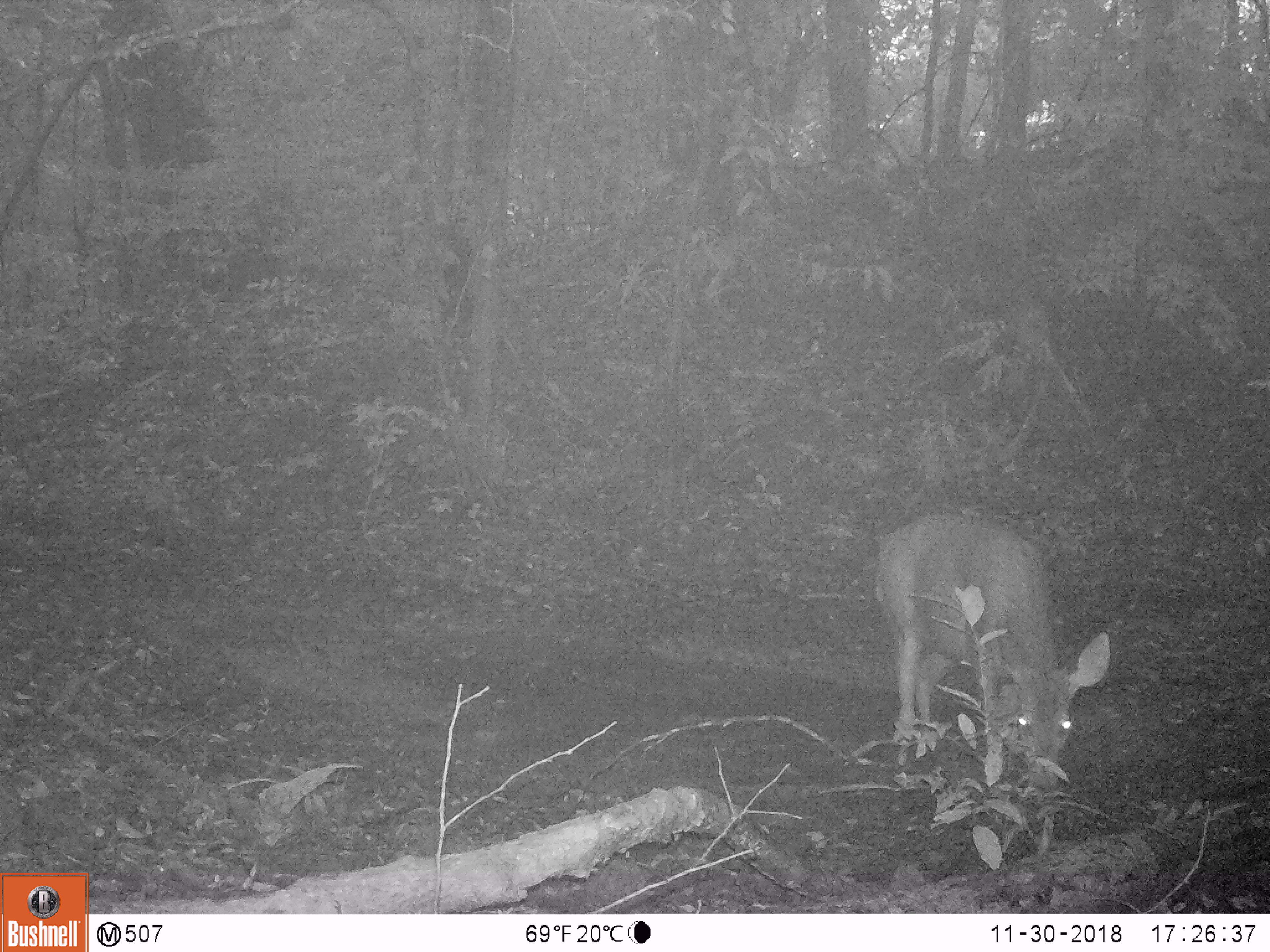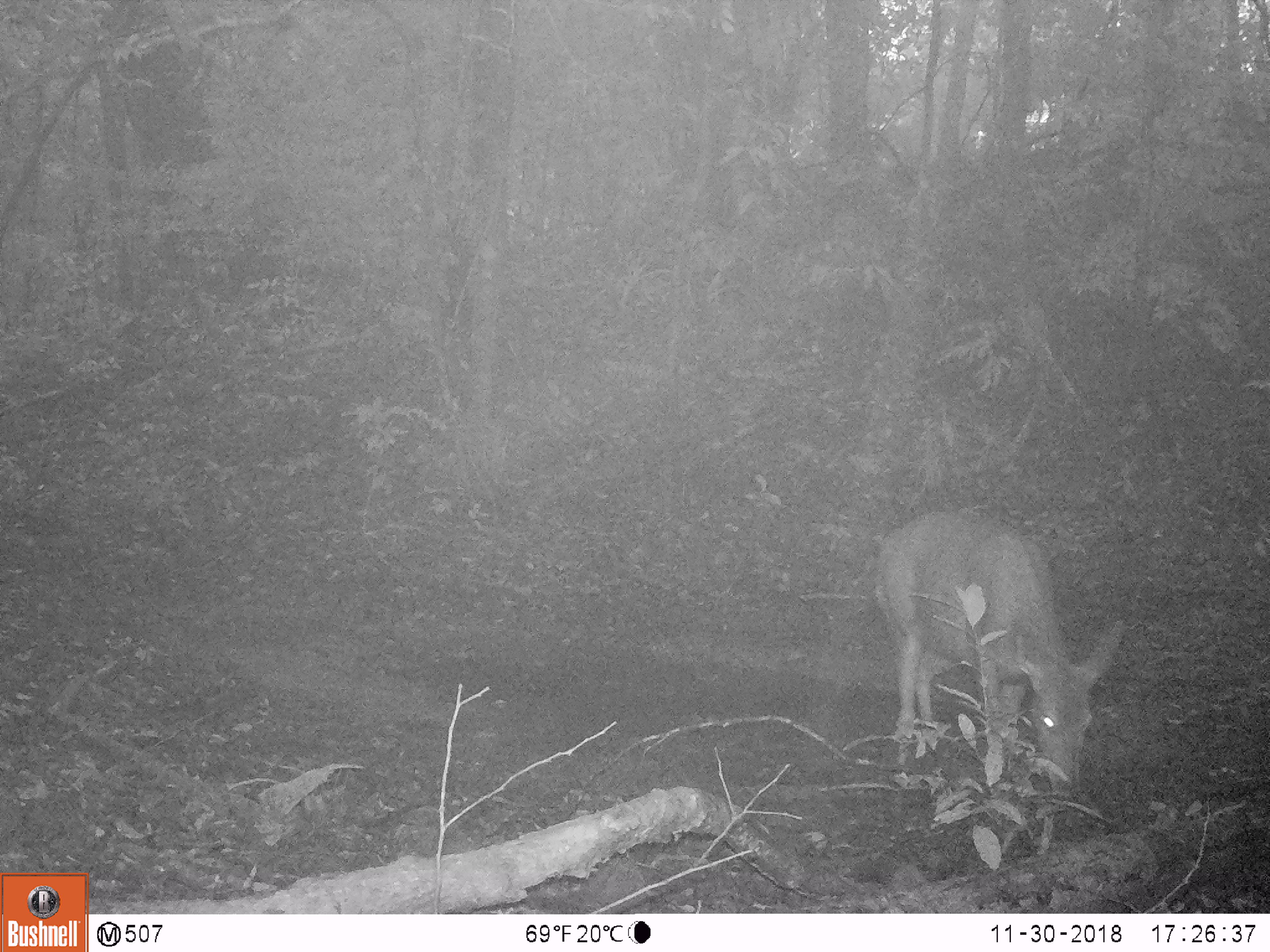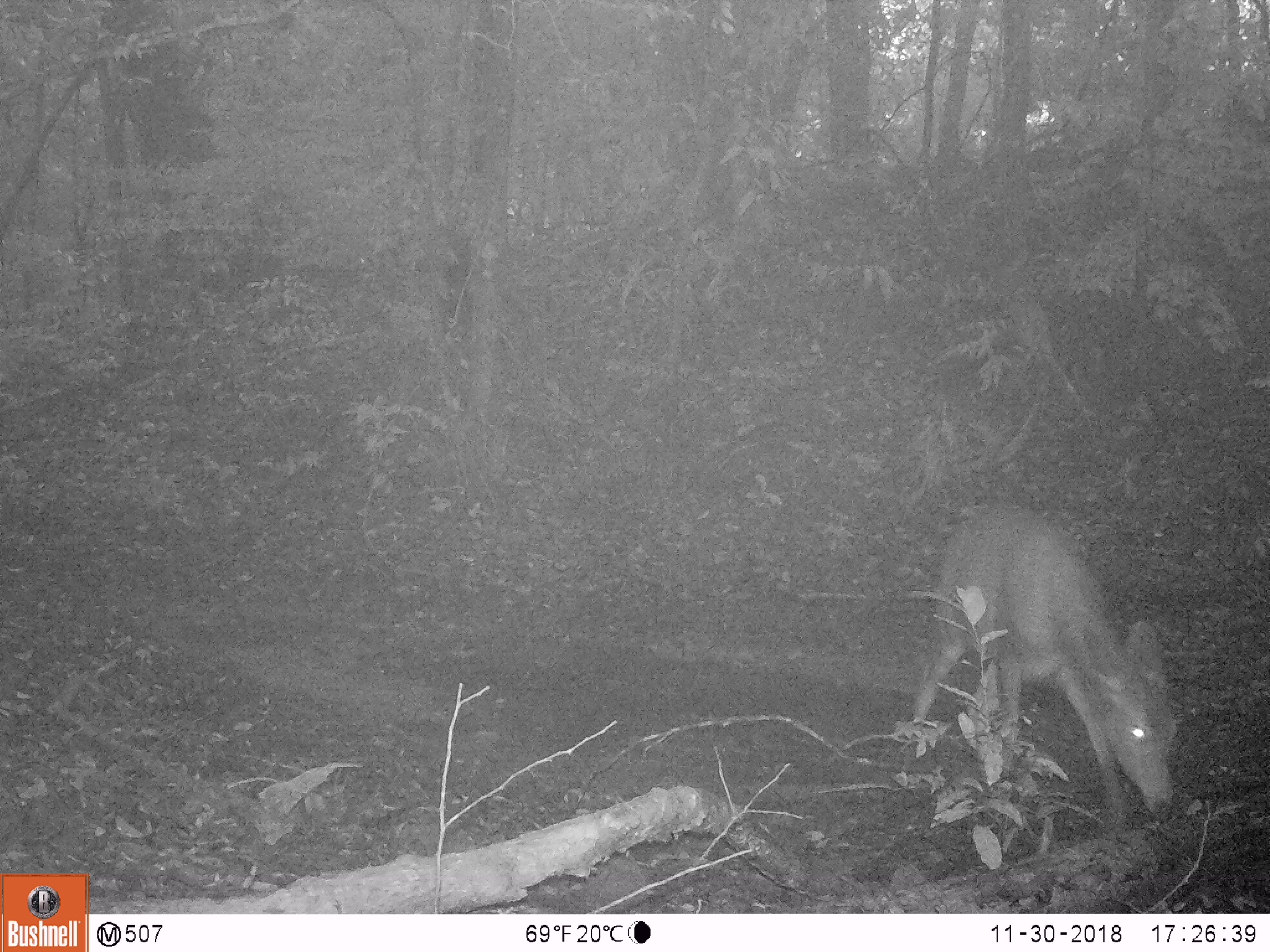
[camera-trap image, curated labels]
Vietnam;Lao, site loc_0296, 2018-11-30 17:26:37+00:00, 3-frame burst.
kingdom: Animalia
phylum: Chordata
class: Mammalia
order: Artiodactyla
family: Cervidae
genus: Rusa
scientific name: Rusa unicolor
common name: sambar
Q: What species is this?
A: Sambar (Rusa unicolor).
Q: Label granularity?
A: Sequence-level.